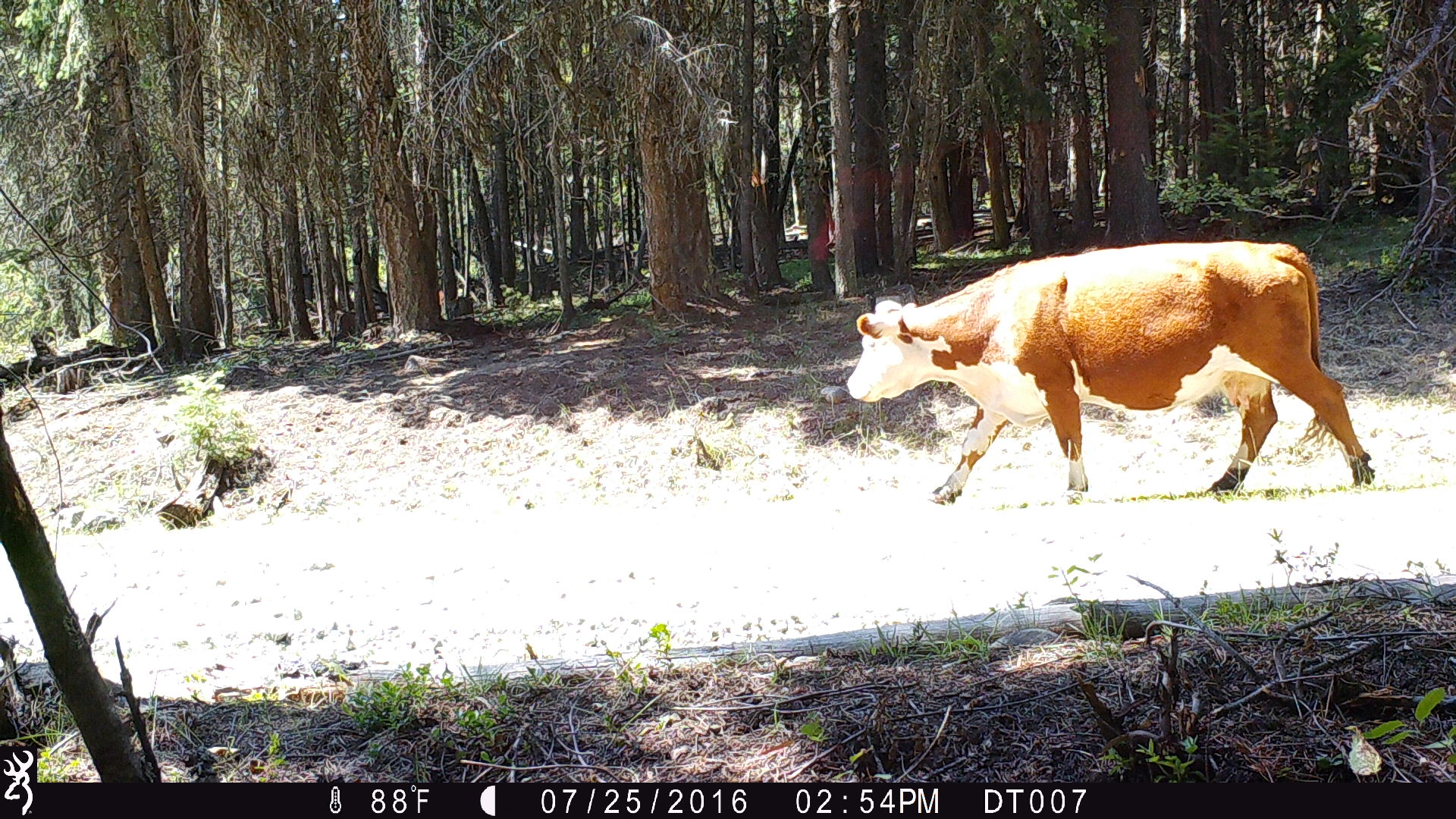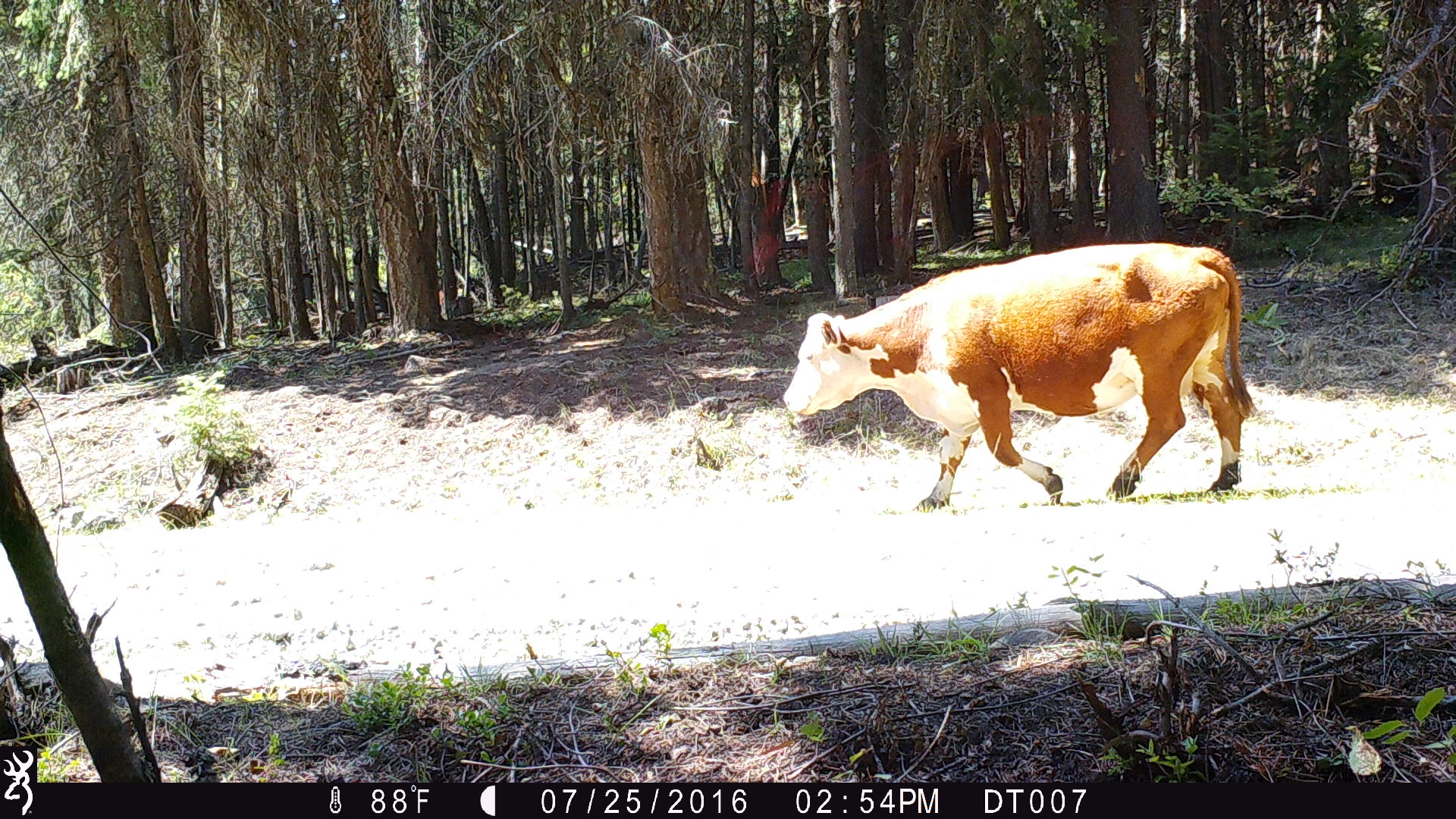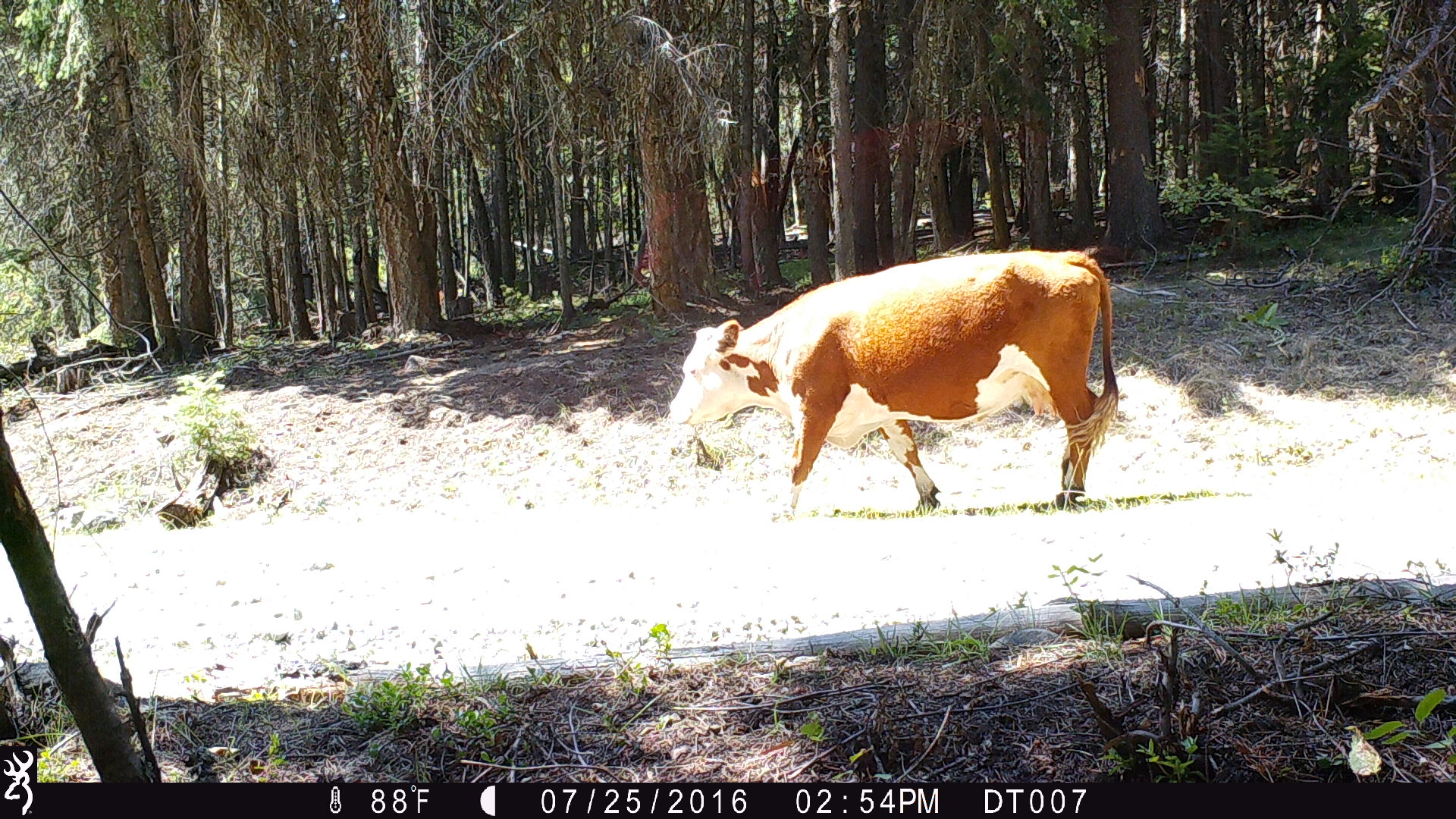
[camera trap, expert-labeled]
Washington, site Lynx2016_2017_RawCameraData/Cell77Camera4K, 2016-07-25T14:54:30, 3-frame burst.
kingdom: Animalia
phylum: Chordata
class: Mammalia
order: Artiodactyla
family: Bovidae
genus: Bos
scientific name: Bos taurus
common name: domestic cattle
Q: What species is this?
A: Domestic cattle (Bos taurus).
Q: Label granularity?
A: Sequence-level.